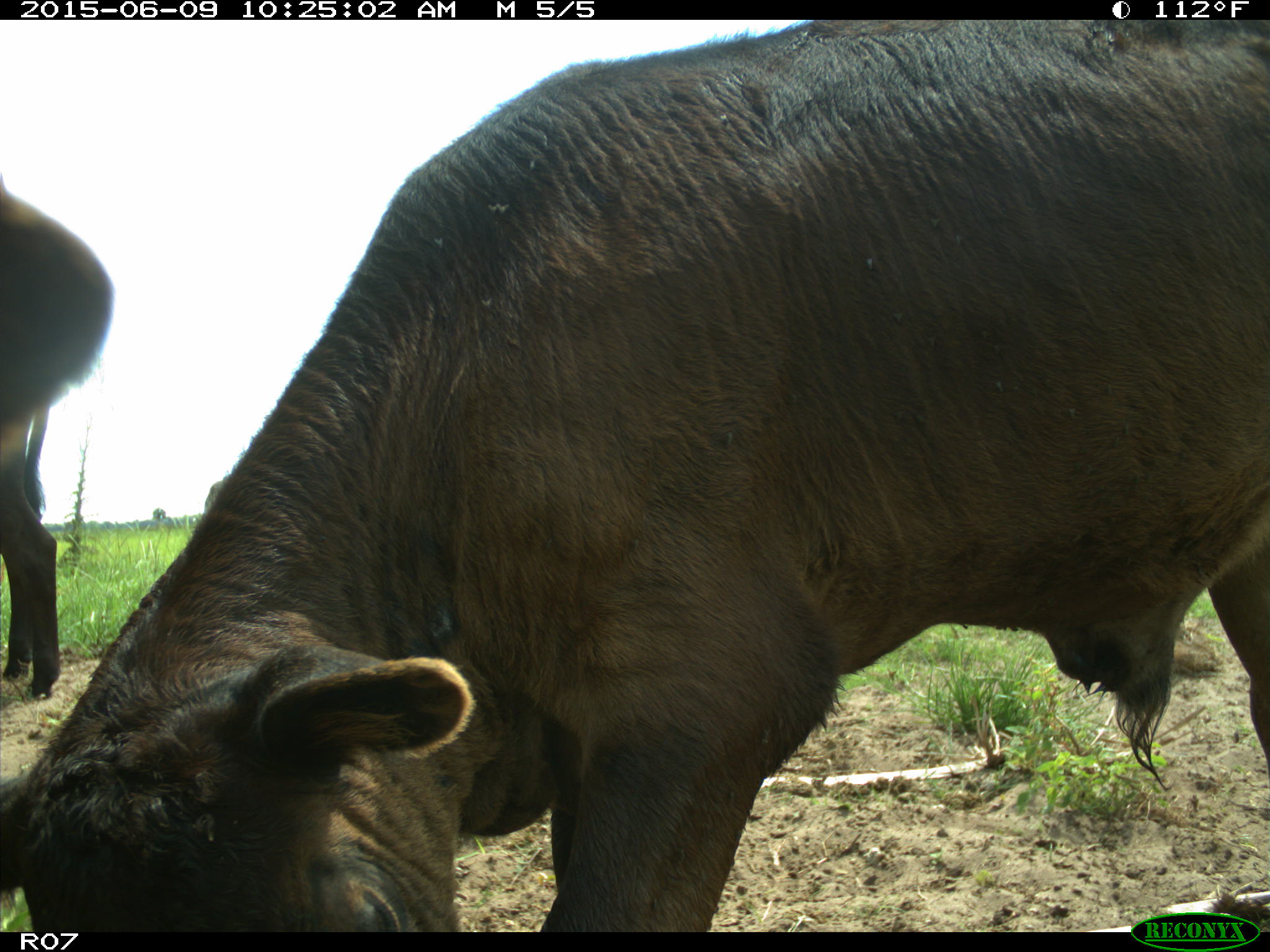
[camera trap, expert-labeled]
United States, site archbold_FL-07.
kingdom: Animalia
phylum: Chordata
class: Mammalia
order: Artiodactyla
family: Bovidae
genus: Bos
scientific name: Bos taurus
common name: domestic cow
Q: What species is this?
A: Bos taurus (domestic cow).